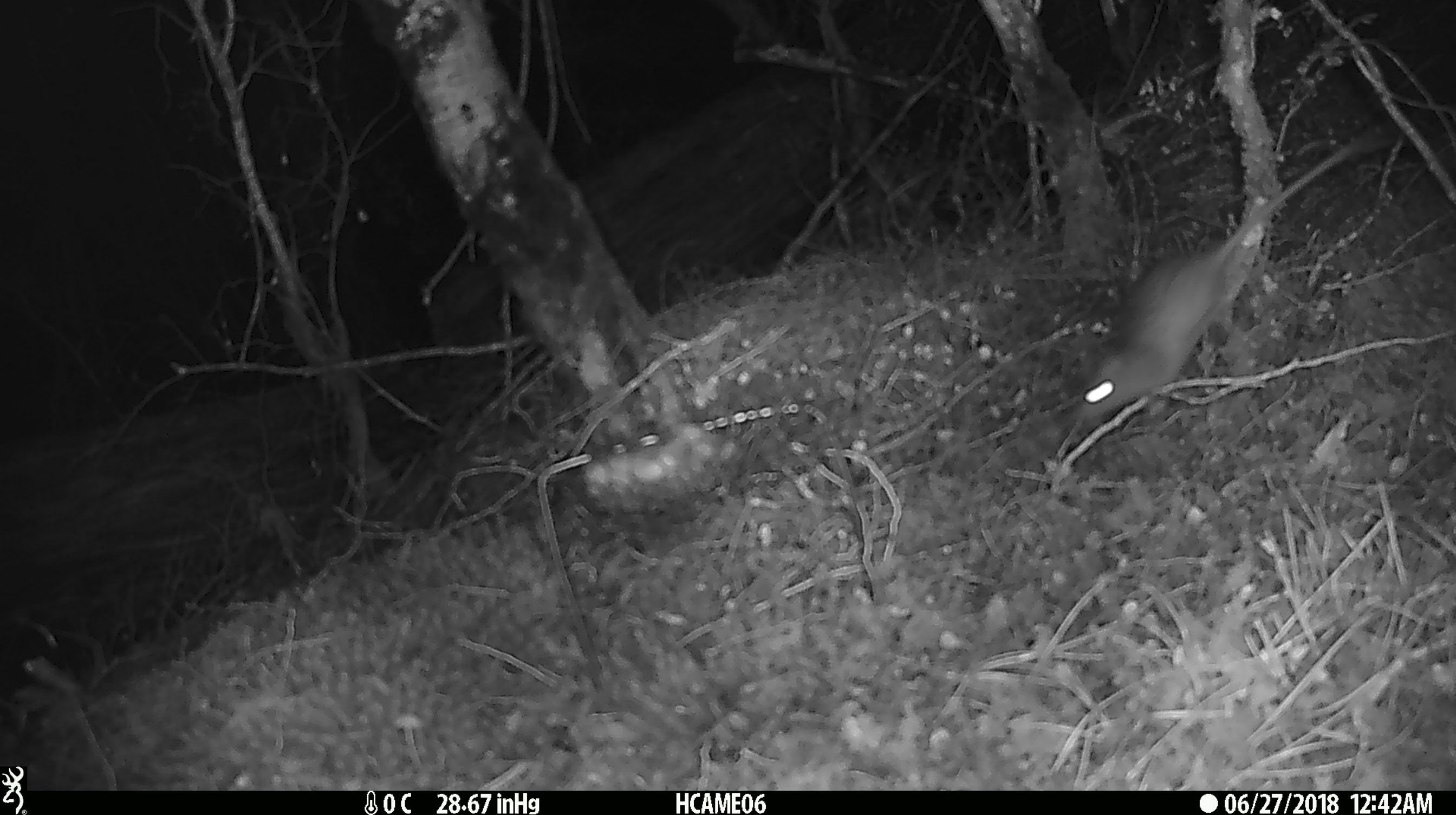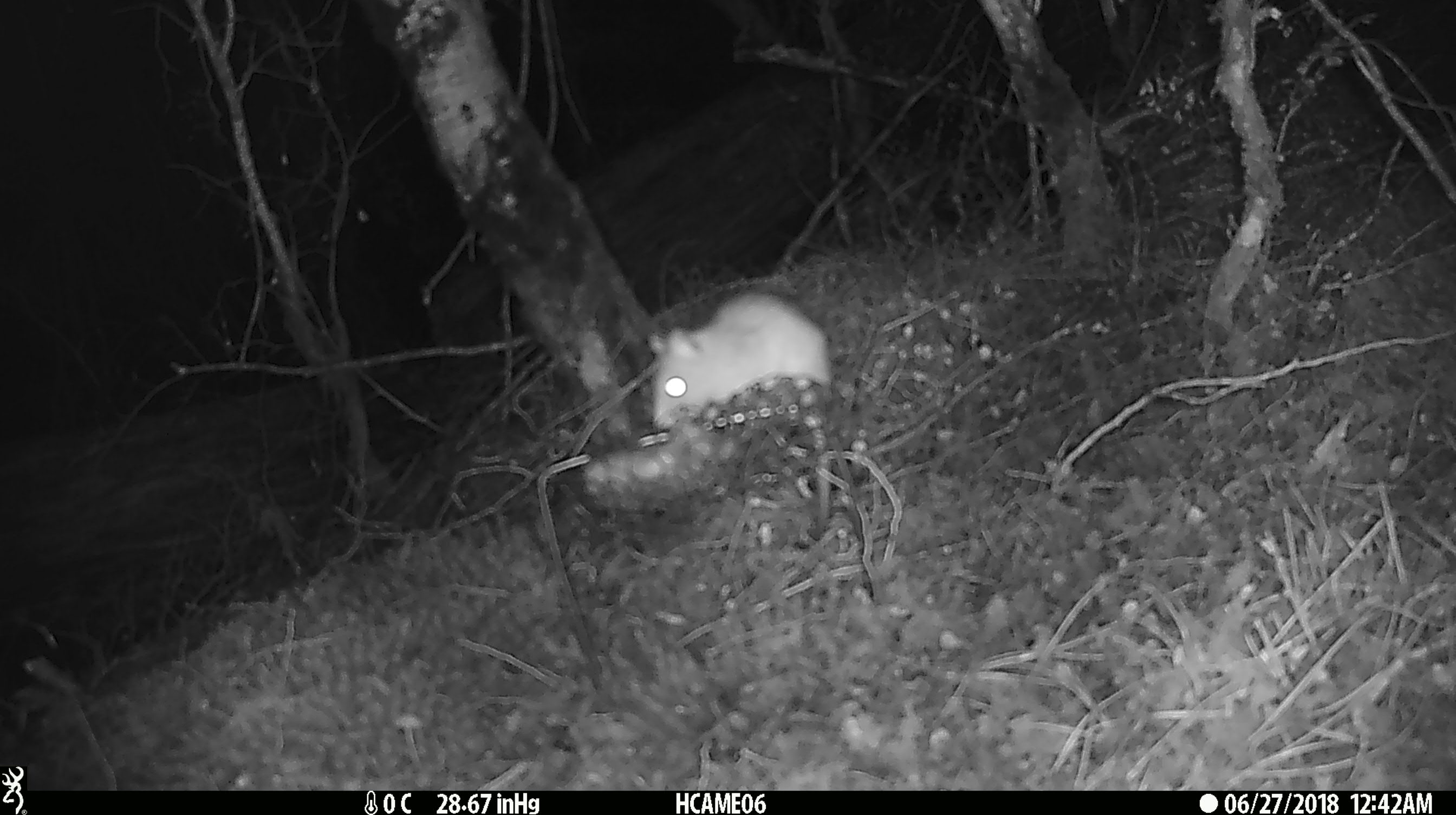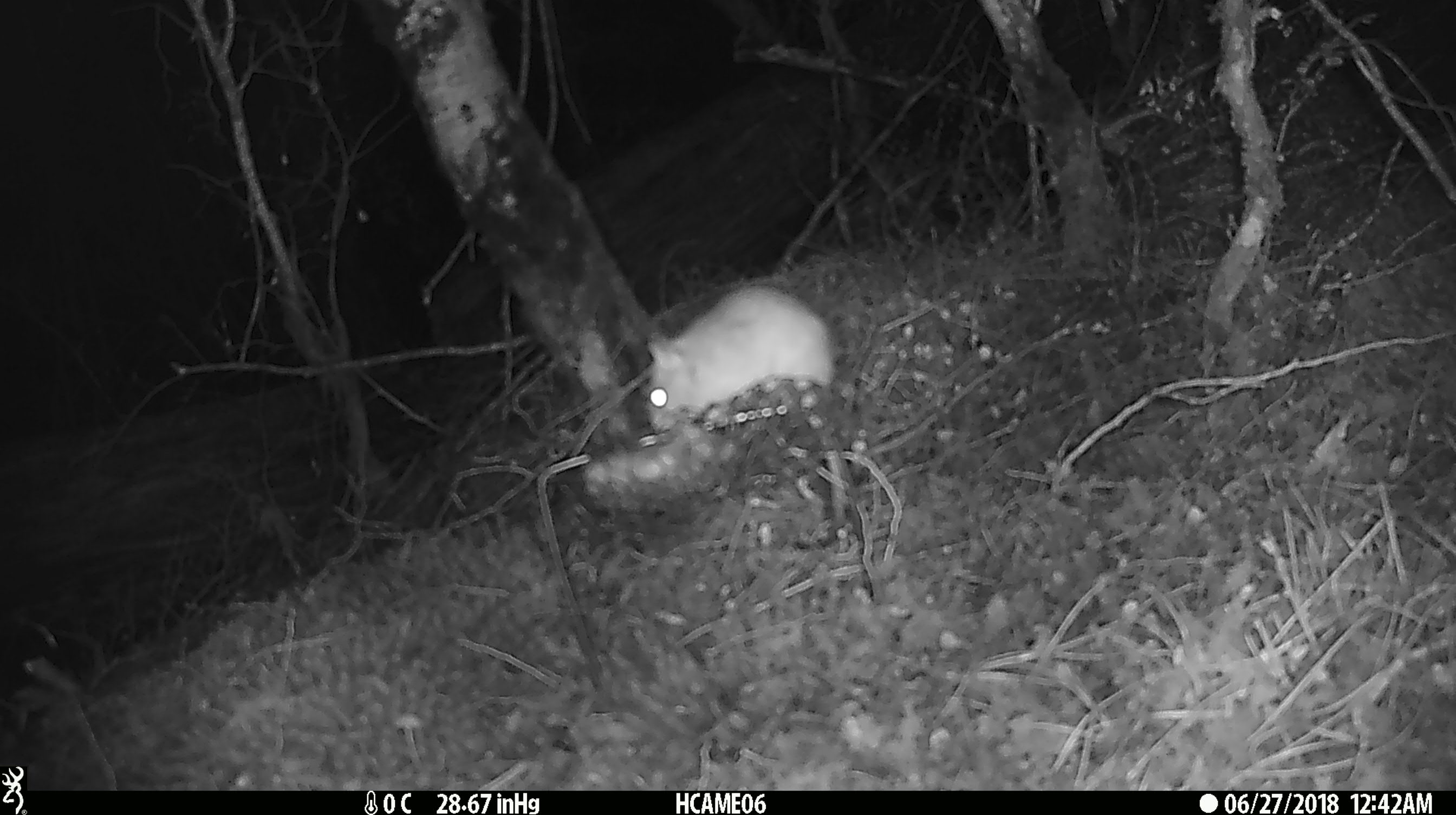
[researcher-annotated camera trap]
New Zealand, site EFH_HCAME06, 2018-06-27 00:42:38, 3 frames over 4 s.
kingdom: Animalia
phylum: Chordata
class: Mammalia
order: Rodentia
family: Muridae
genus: Rattus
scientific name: Rattus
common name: rat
Rat (Rattus).